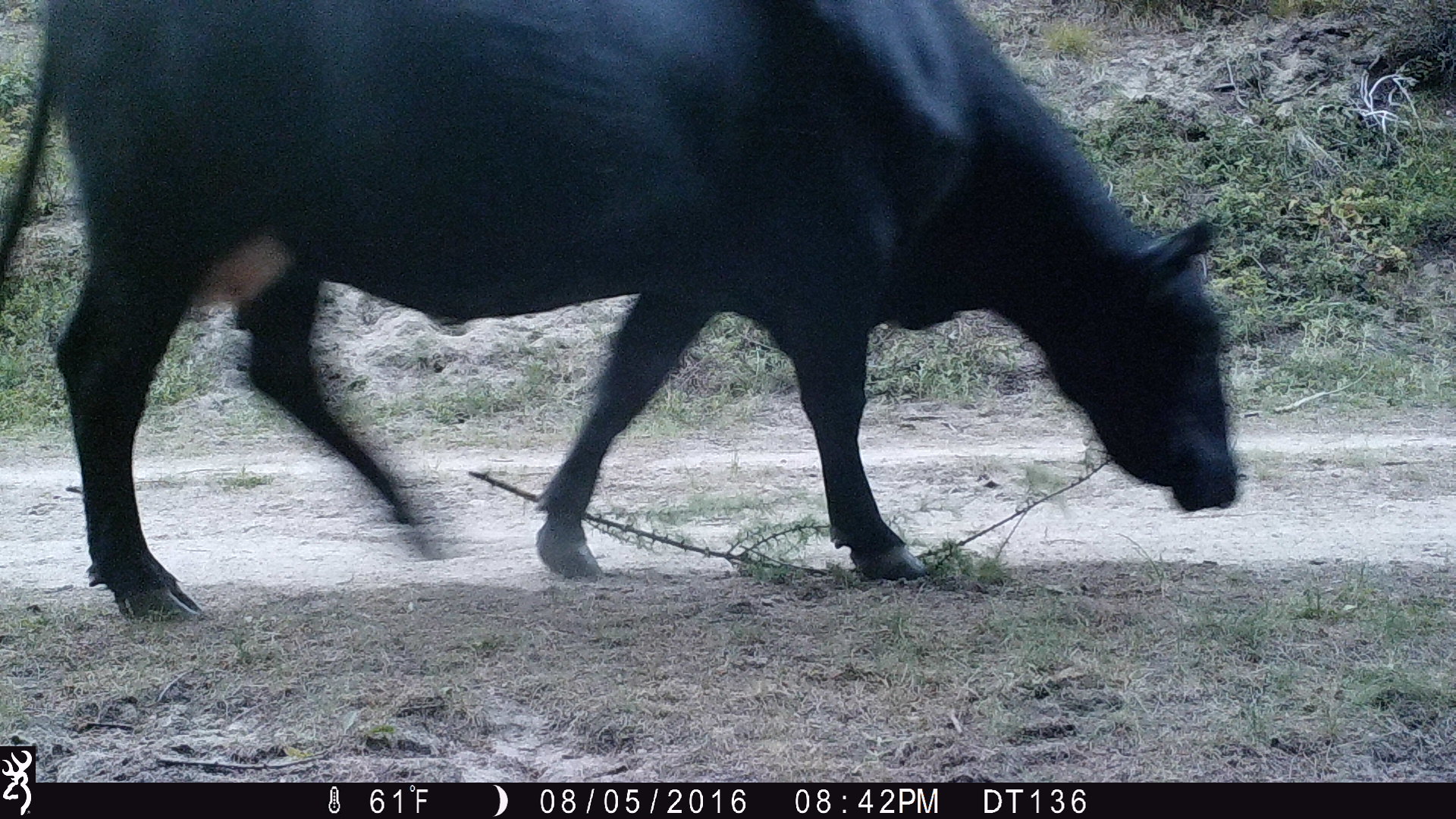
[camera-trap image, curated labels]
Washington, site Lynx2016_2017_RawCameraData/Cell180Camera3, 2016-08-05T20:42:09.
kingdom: Animalia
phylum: Chordata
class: Mammalia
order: Artiodactyla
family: Bovidae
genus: Bos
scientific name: Bos taurus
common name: domestic cattle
Domestic cattle (Bos taurus). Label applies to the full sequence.